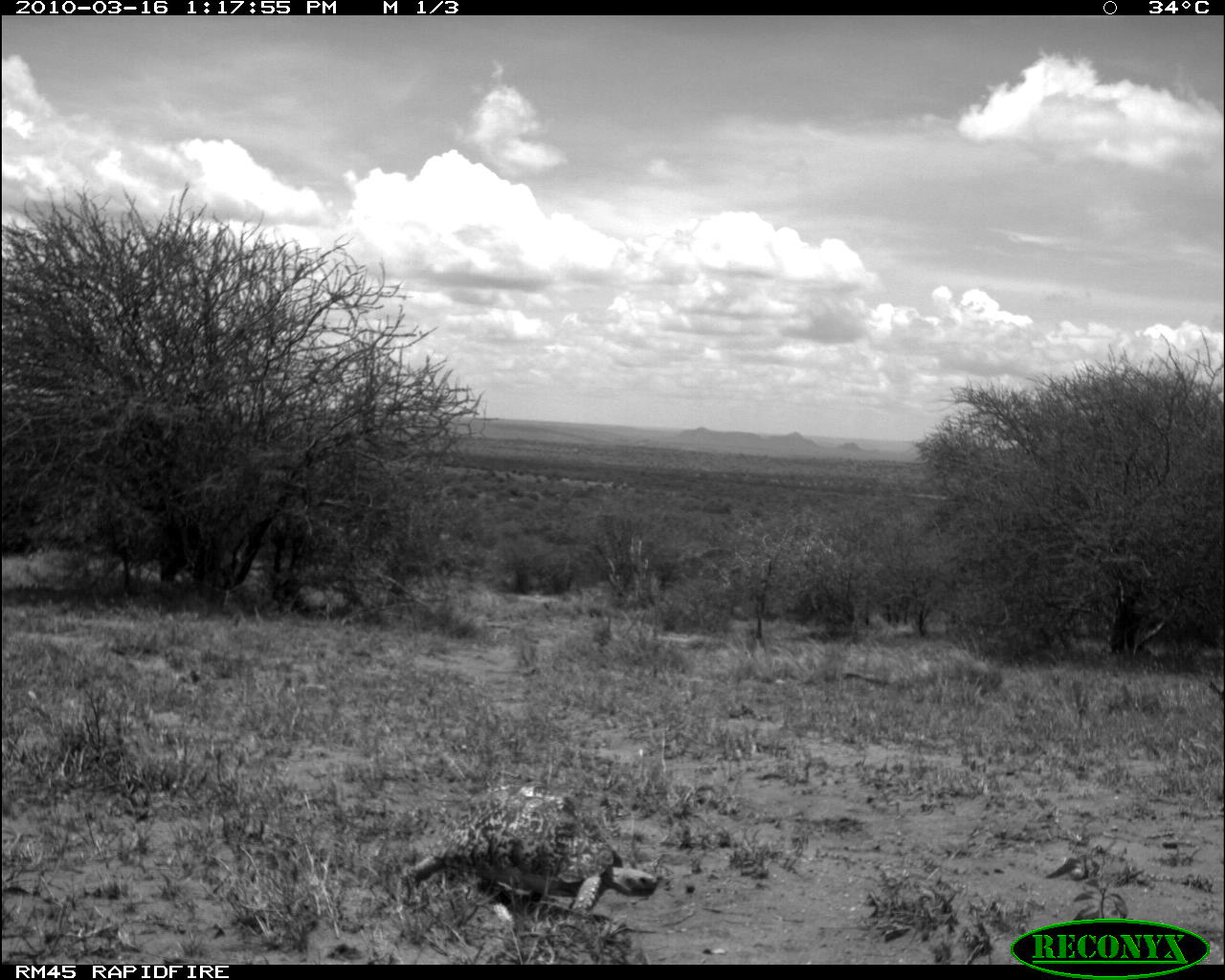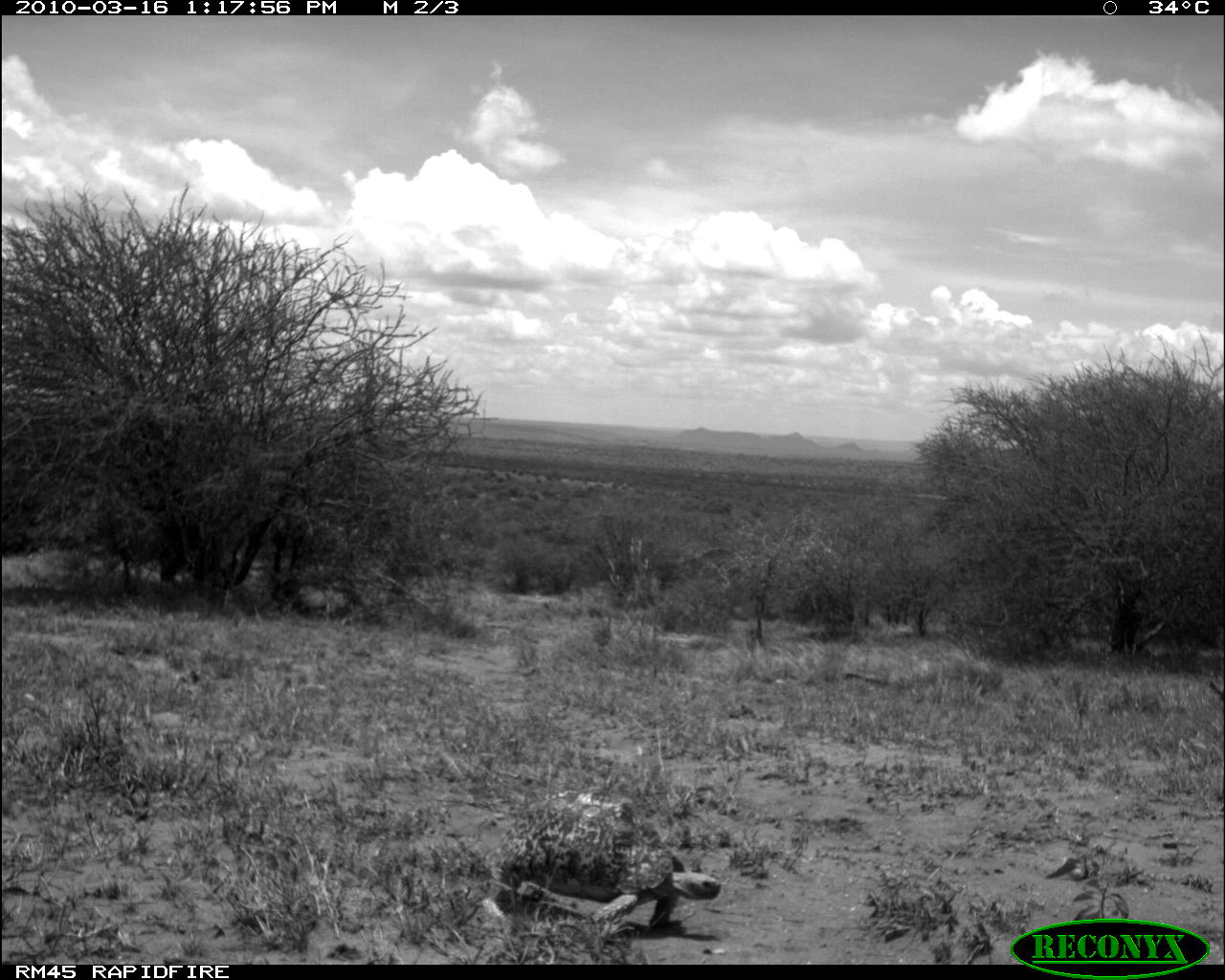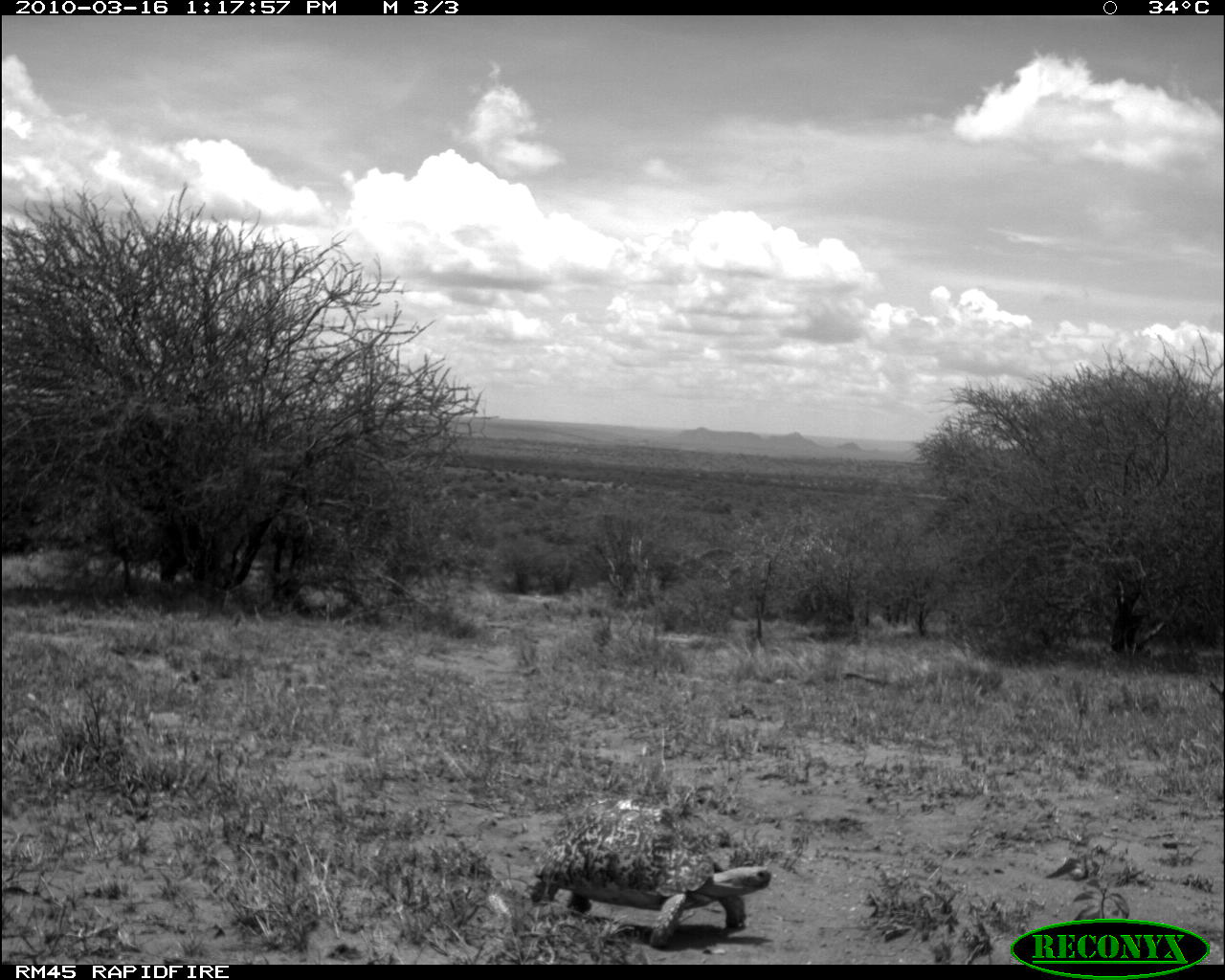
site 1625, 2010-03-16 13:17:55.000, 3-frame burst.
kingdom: Animalia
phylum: Chordata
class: Reptilia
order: Testudines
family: Testudinidae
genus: Stigmochelys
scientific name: Stigmochelys pardalis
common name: leopard tortoise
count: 1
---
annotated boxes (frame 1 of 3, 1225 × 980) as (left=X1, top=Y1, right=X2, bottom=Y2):
stigmochelys pardalis: (left=408, top=785, right=659, bottom=919)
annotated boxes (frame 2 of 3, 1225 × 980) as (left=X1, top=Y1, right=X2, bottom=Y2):
stigmochelys pardalis: (left=492, top=789, right=722, bottom=932)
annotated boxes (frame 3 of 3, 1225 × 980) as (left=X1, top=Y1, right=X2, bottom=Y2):
stigmochelys pardalis: (left=530, top=797, right=771, bottom=947)